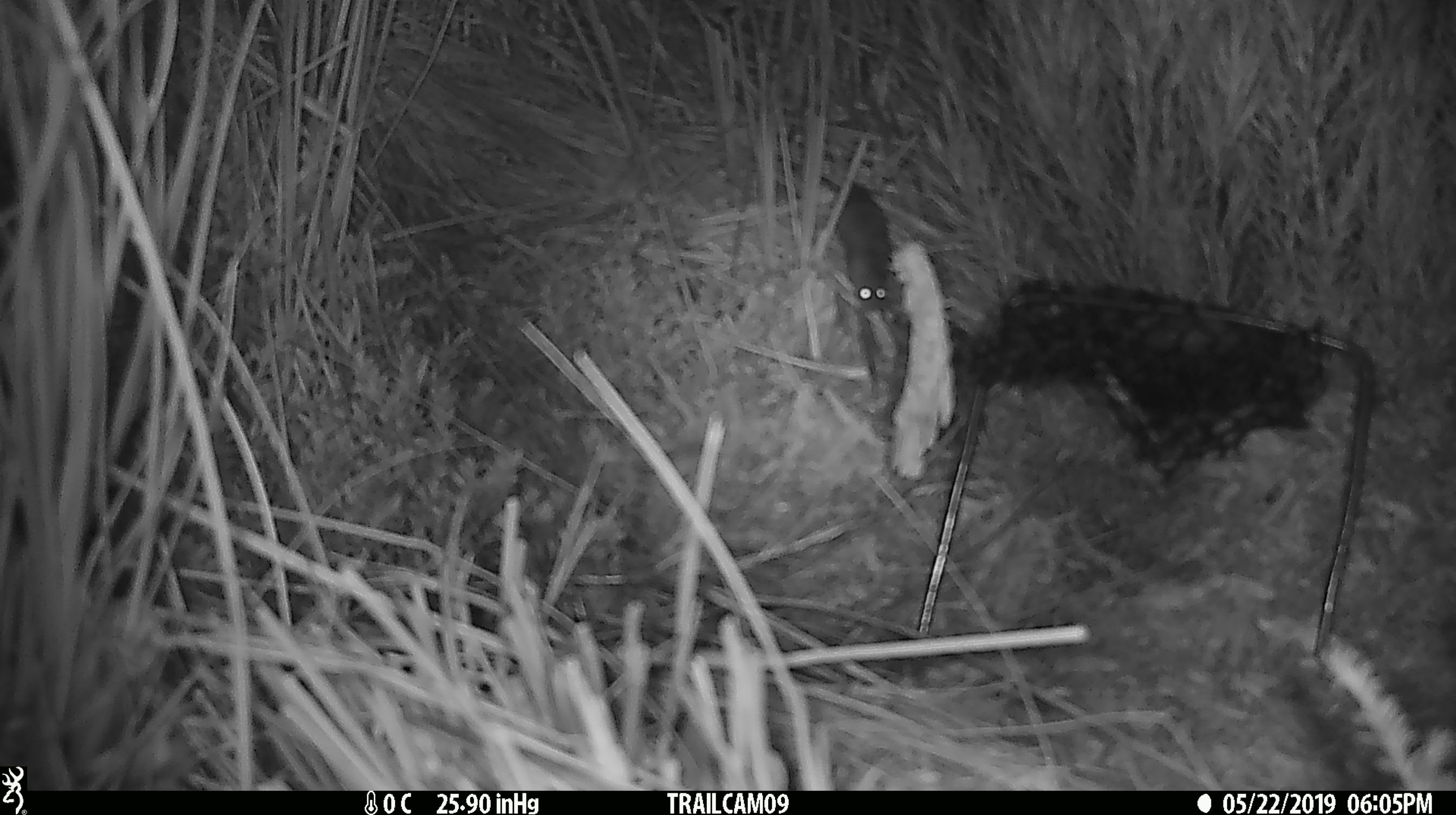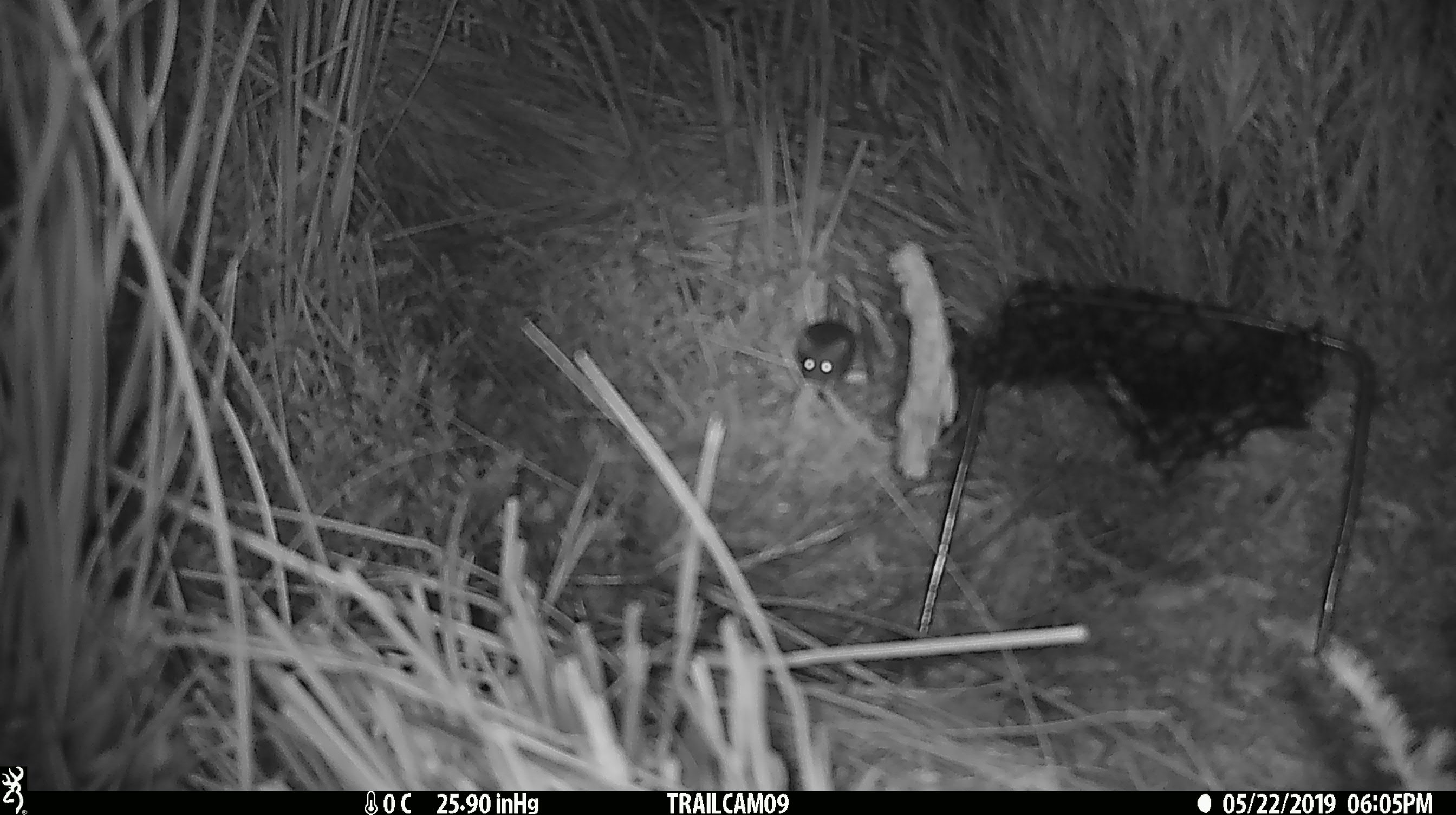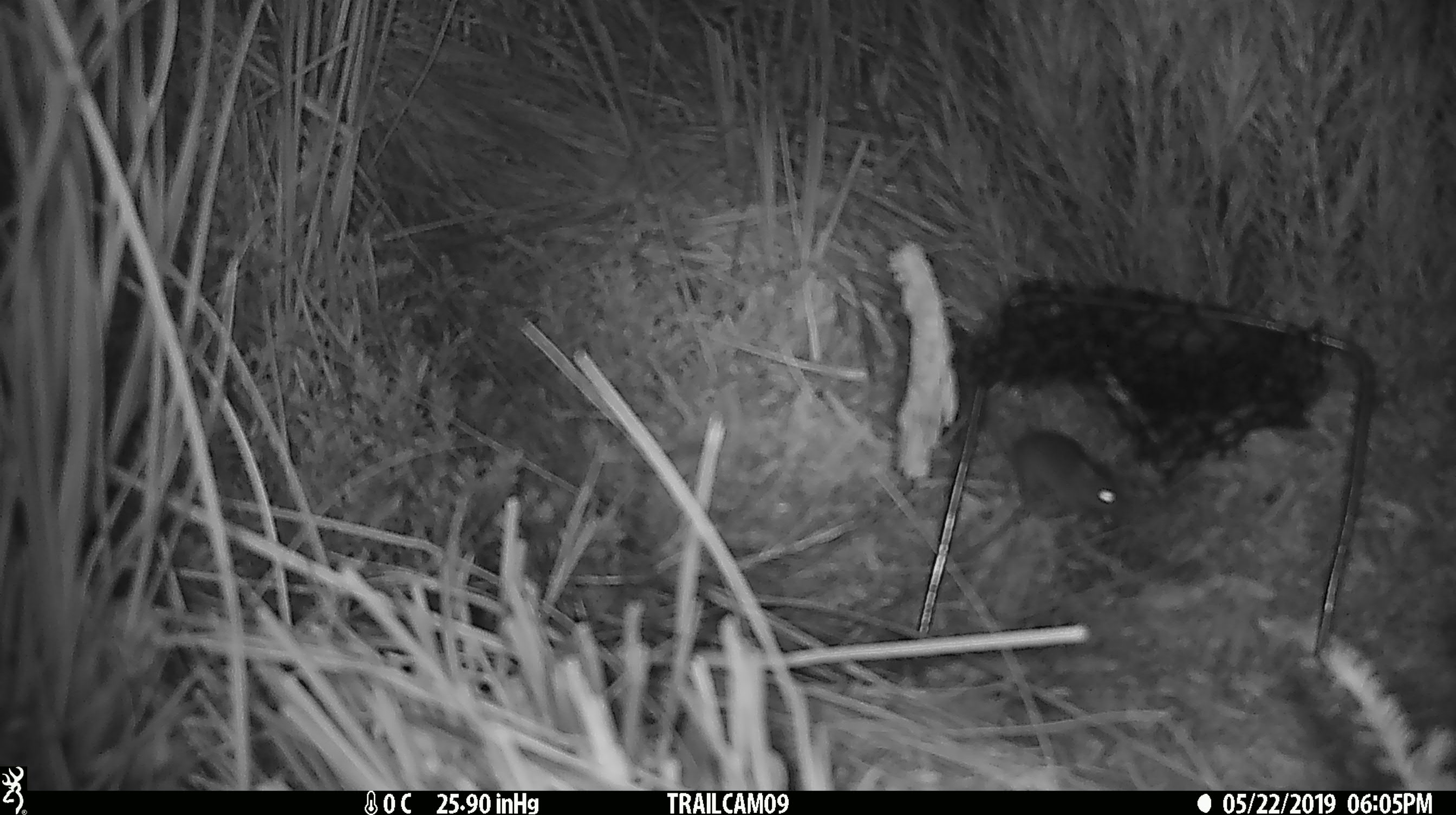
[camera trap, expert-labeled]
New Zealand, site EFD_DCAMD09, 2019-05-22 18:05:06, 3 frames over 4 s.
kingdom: Animalia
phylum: Chordata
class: Mammalia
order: Rodentia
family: Muridae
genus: Mus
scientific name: Mus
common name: mouse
Mouse (Mus).